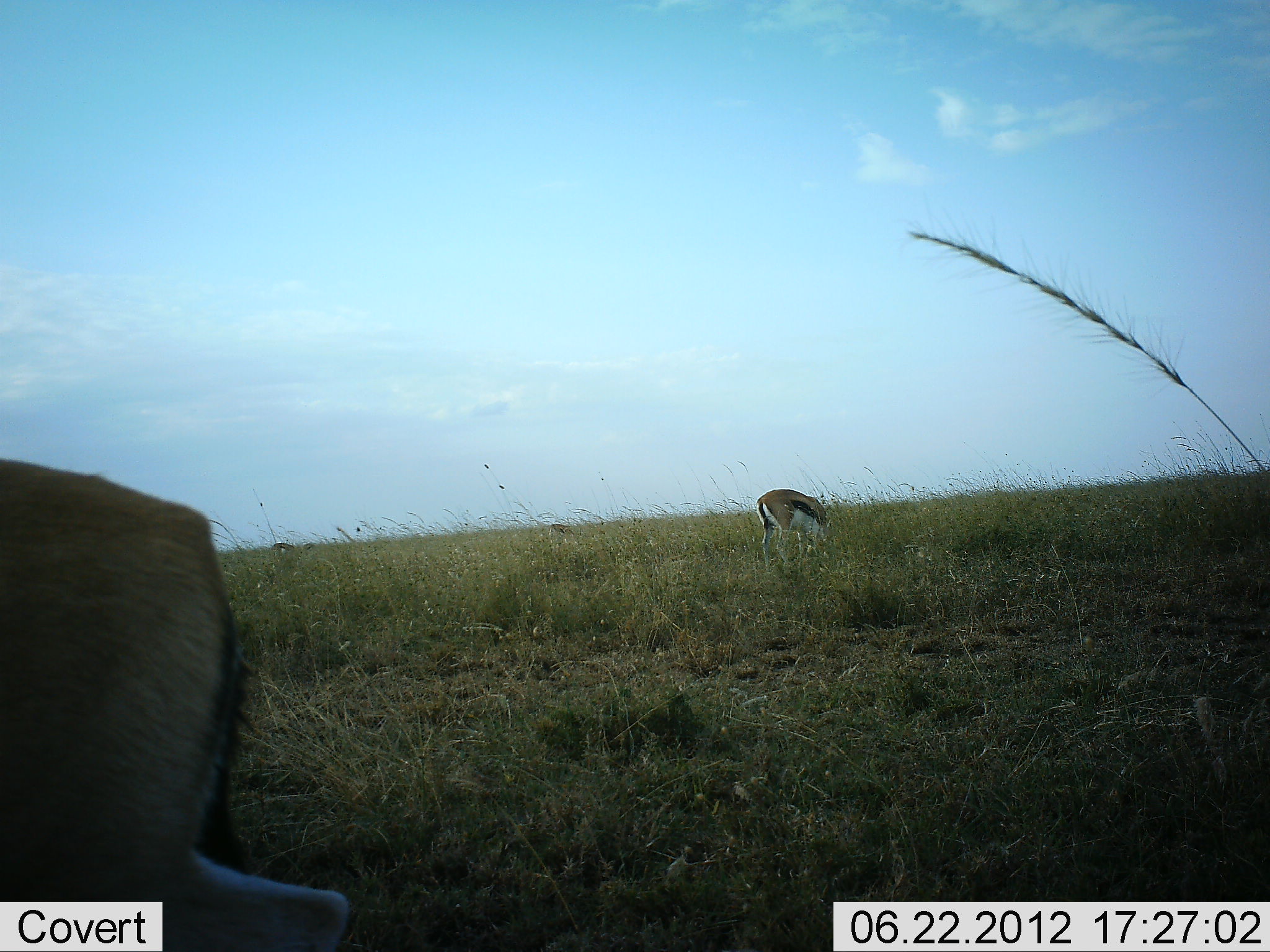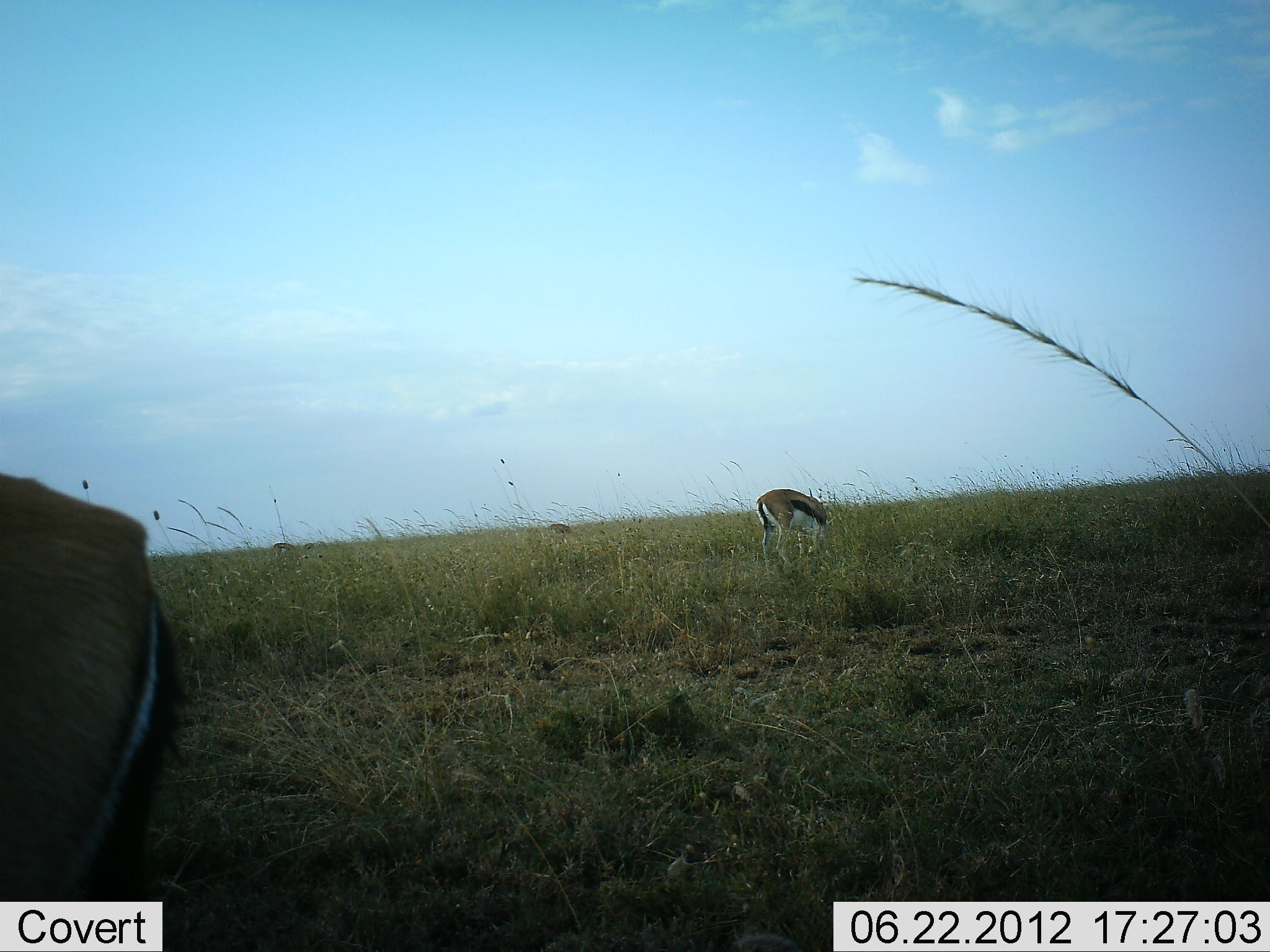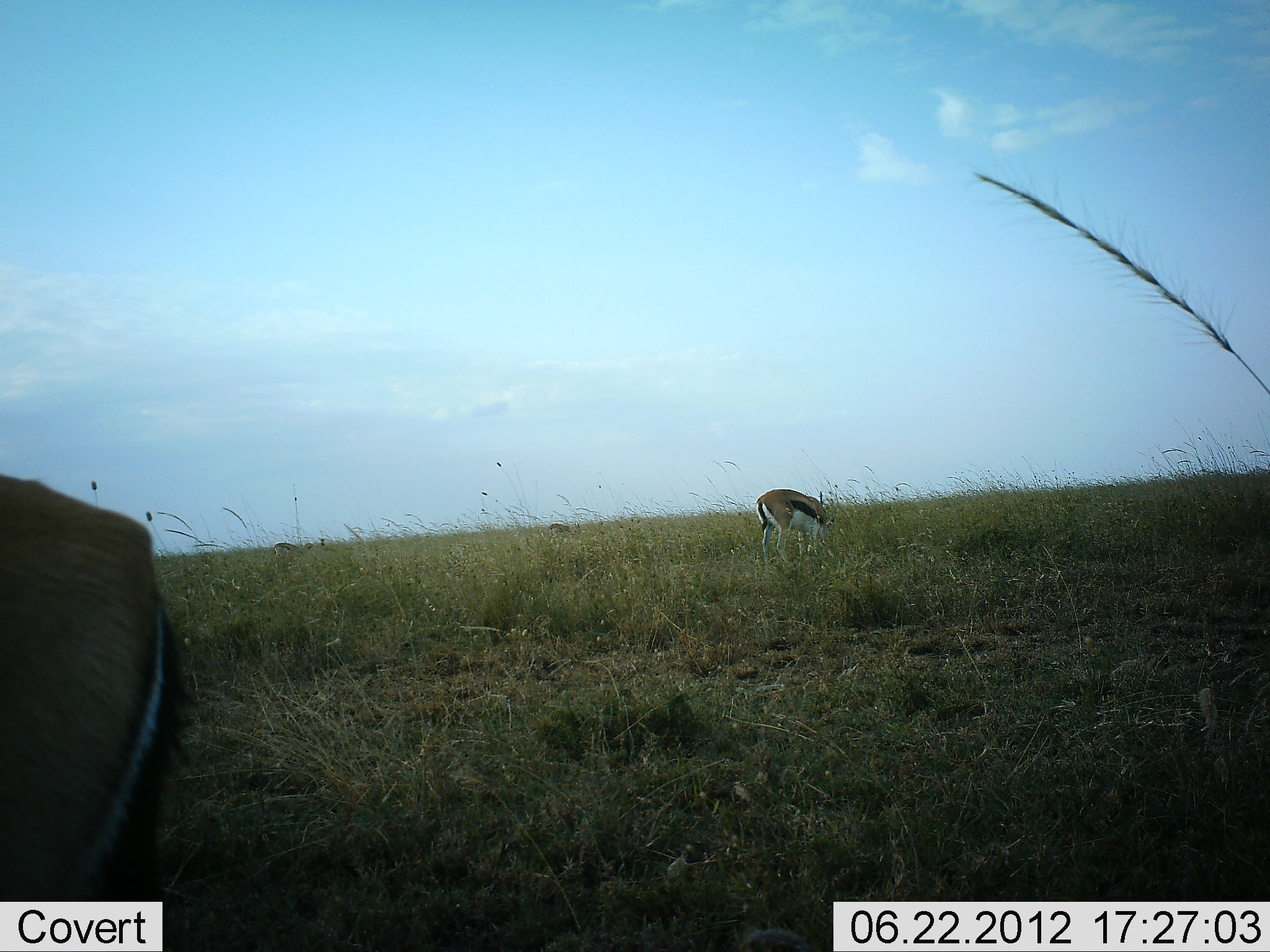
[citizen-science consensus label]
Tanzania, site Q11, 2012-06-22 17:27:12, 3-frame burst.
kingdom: Animalia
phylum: Chordata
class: Mammalia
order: Artiodactyla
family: Bovidae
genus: Eudorcas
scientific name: Eudorcas thomsonii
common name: thomson's gazelle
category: gazellethomsons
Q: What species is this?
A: Gazellethomsons (thomson's gazelle) (Eudorcas thomsonii).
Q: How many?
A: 2.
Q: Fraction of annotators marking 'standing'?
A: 50%.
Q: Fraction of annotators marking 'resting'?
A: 0%.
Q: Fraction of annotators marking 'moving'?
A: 10%.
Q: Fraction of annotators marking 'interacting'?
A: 0%.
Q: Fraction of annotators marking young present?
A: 0%.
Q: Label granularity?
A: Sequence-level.